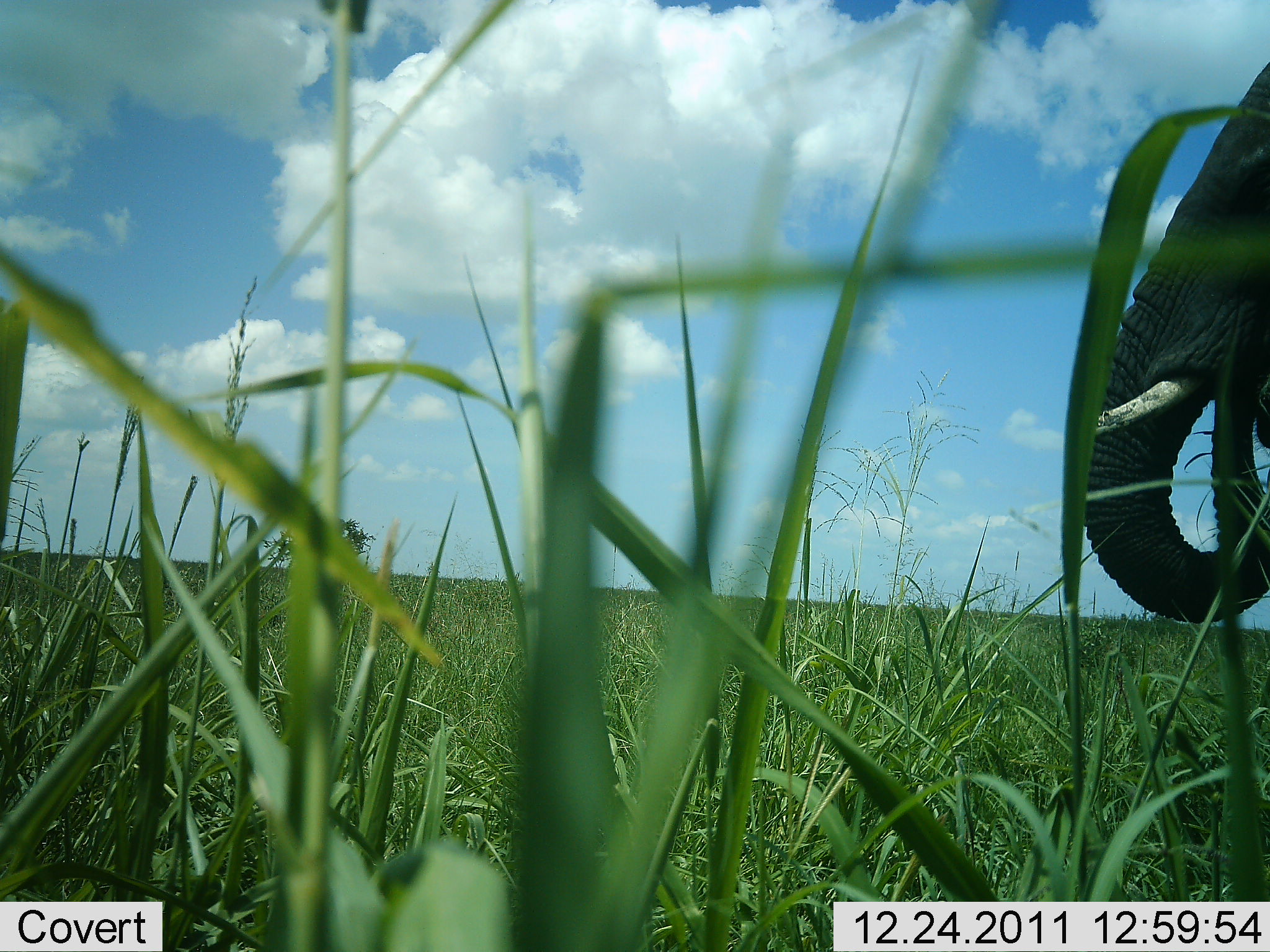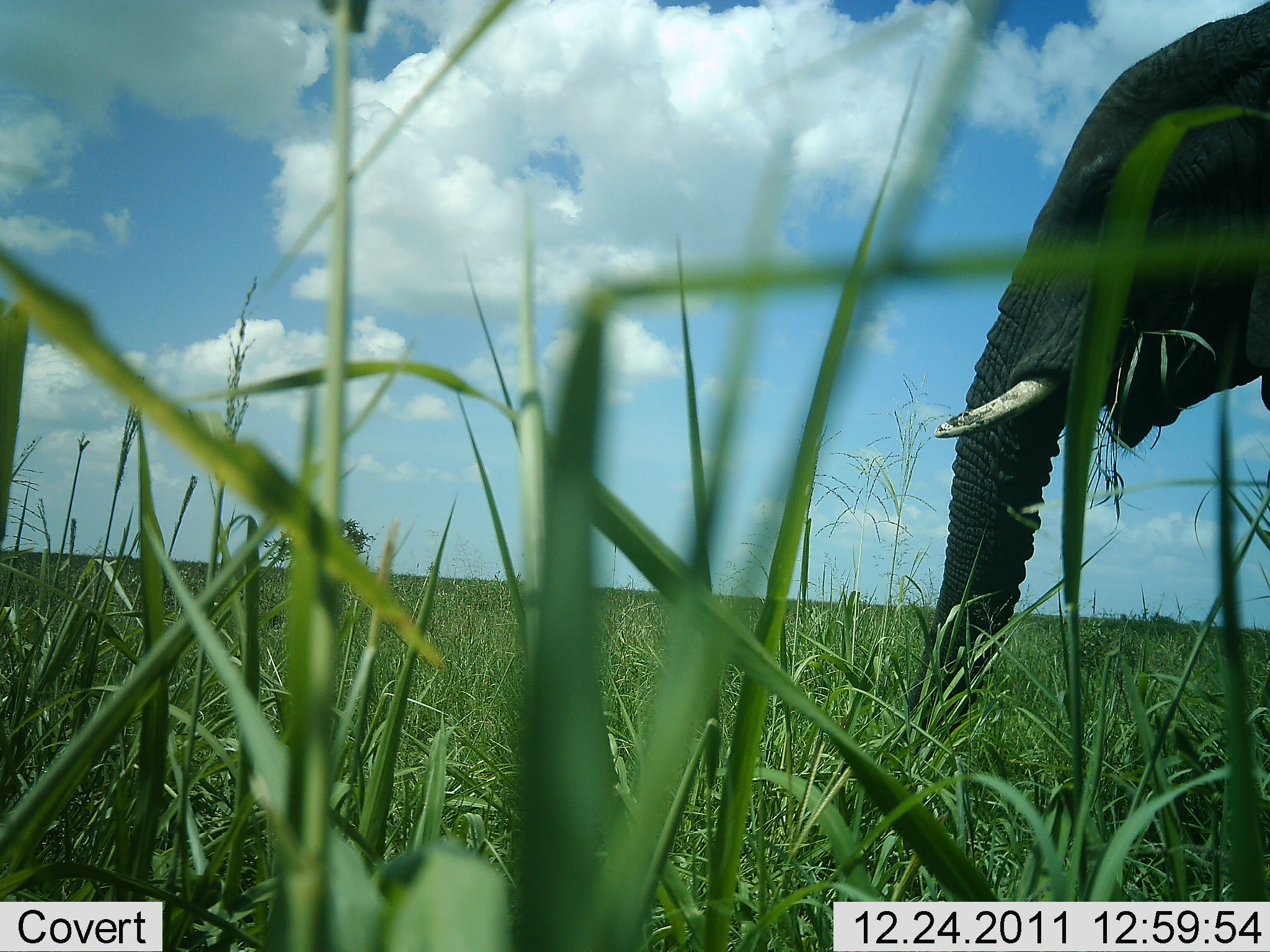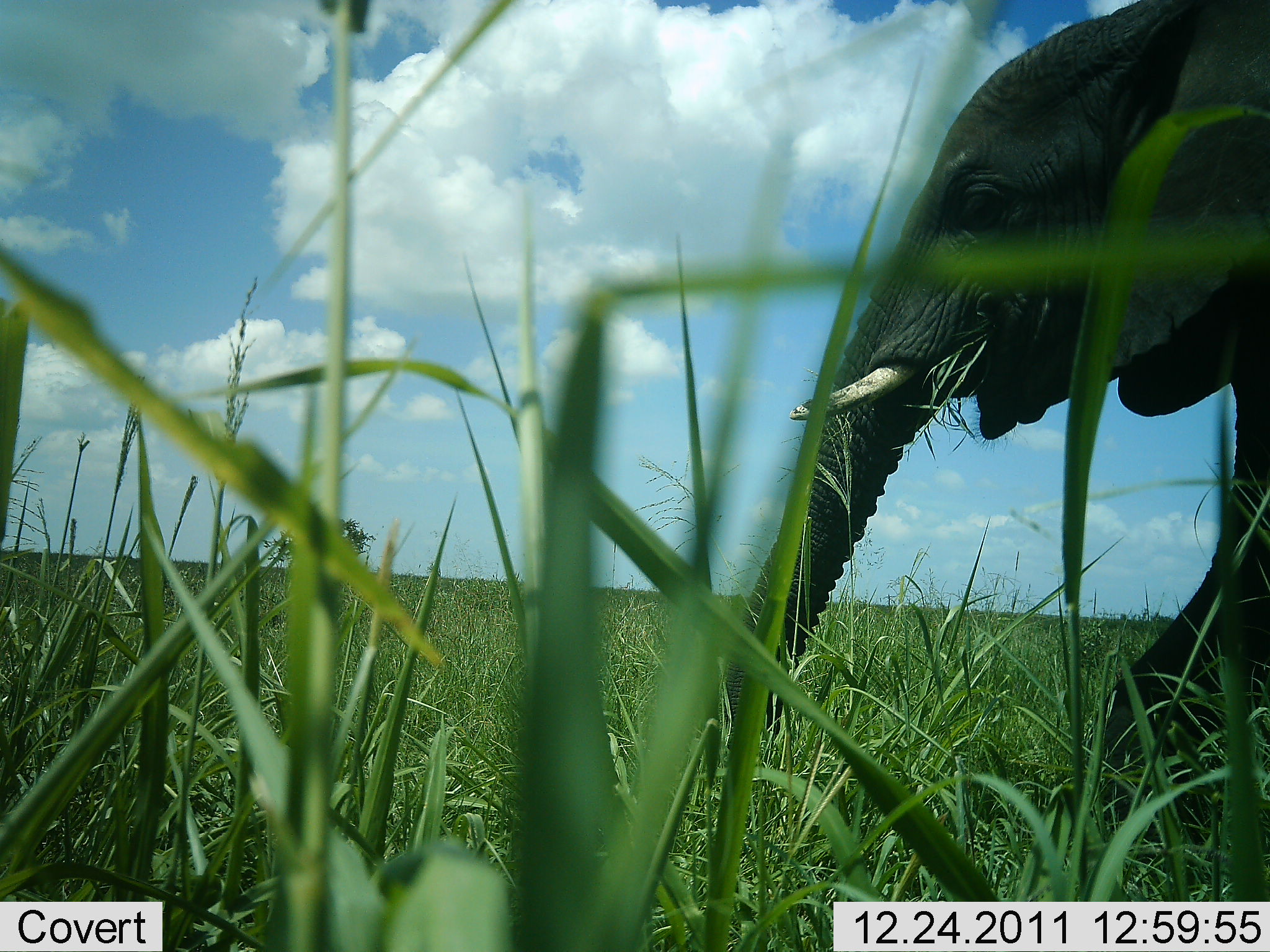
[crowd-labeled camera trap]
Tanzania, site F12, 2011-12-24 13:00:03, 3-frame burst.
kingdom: Animalia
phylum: Chordata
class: Mammalia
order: Proboscidea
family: Elephantidae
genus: Loxodonta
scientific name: Loxodonta africana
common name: african bush elephant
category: elephant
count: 1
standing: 19%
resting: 0%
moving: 56%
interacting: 0%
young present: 0%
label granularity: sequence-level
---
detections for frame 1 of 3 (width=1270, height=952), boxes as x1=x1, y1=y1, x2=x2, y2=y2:
animal: x1=1087, y1=58, x2=1270, y2=621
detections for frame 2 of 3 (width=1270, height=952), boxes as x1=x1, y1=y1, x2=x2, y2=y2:
animal: x1=915, y1=2, x2=1270, y2=718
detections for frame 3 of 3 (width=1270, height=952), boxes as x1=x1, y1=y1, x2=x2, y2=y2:
animal: x1=716, y1=3, x2=1270, y2=847